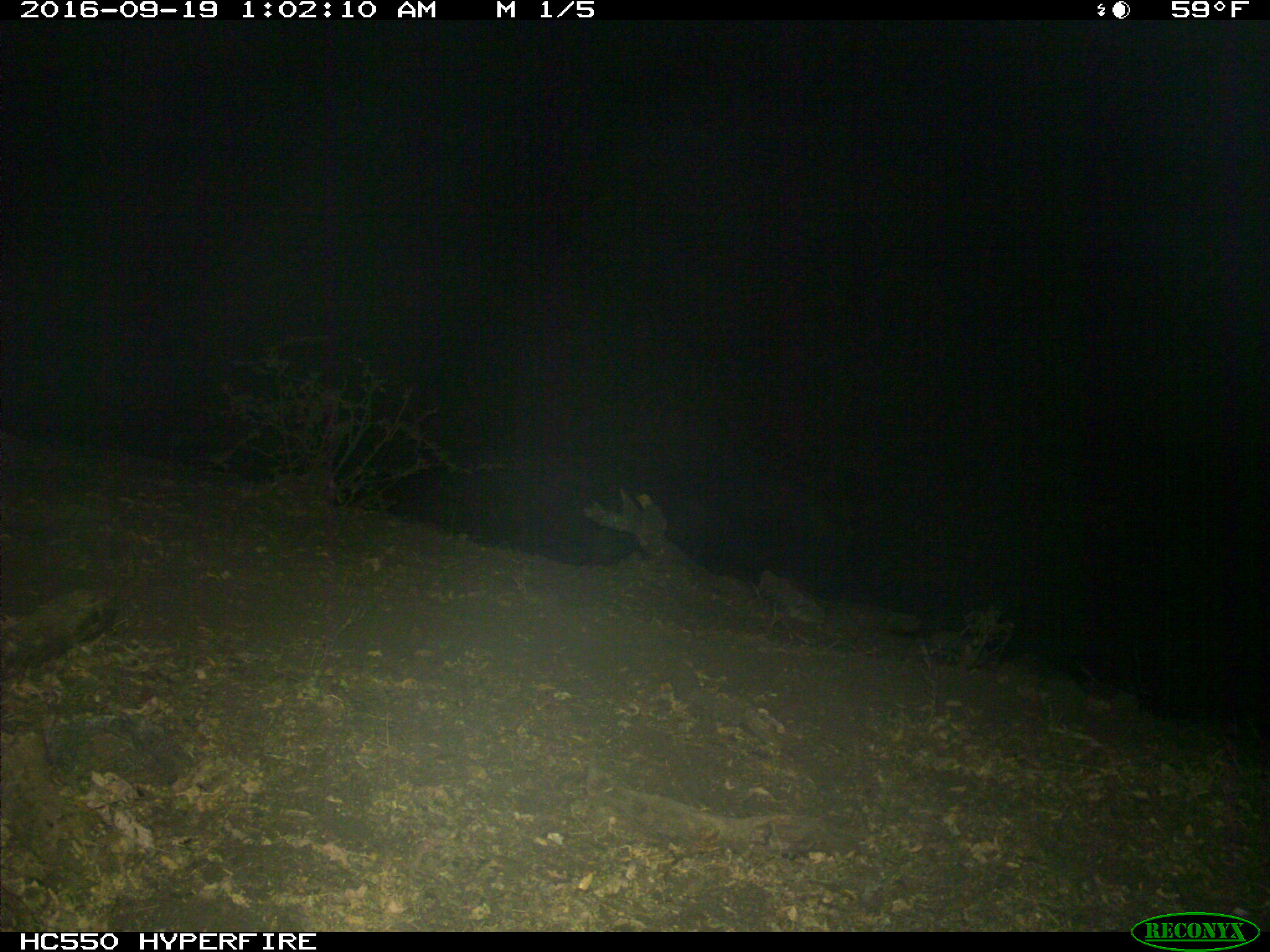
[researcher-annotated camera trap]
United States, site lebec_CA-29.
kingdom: Animalia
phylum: Chordata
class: Mammalia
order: Artiodactyla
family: Suidae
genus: Sus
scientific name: Sus scrofa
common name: wild boar